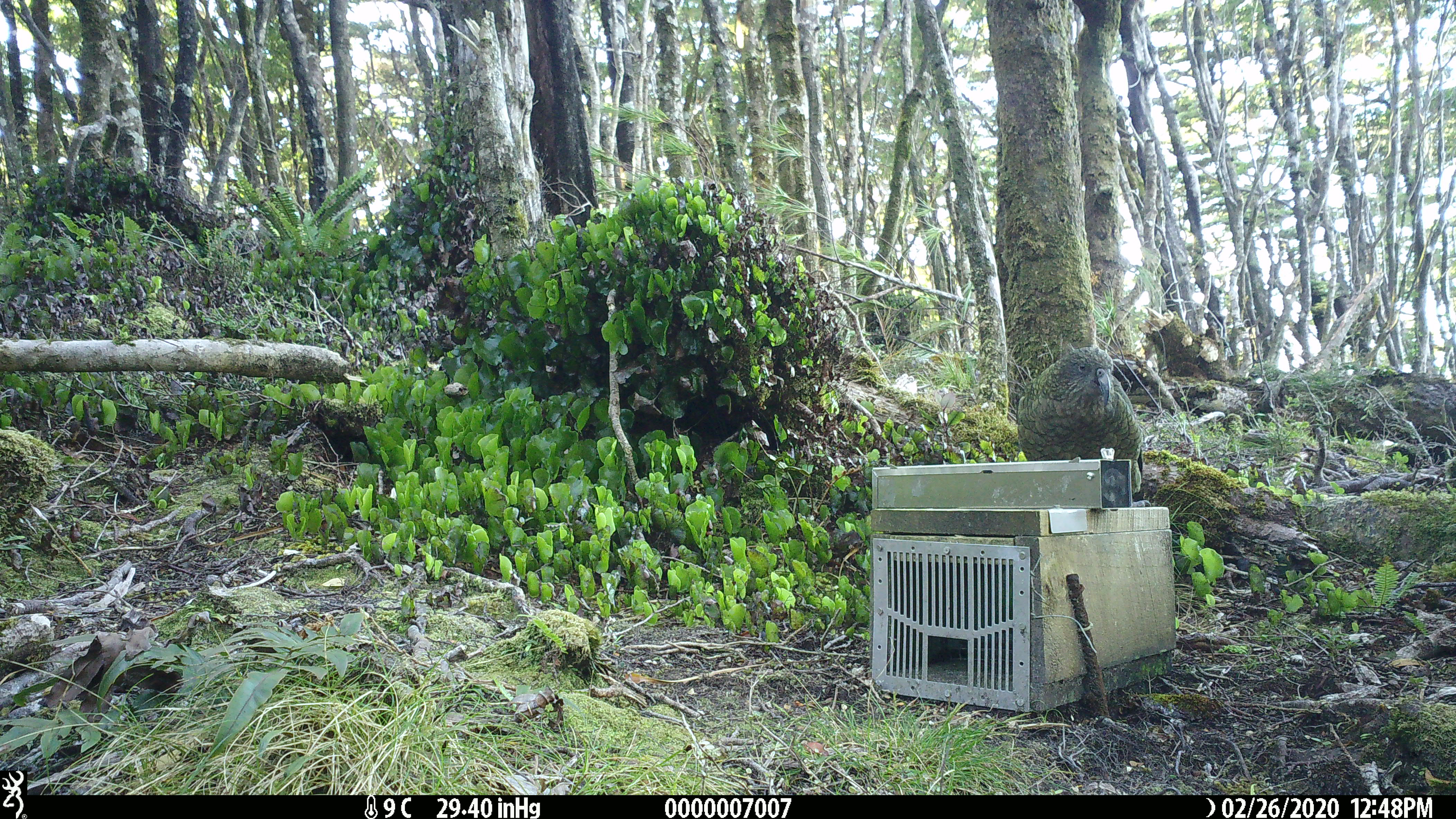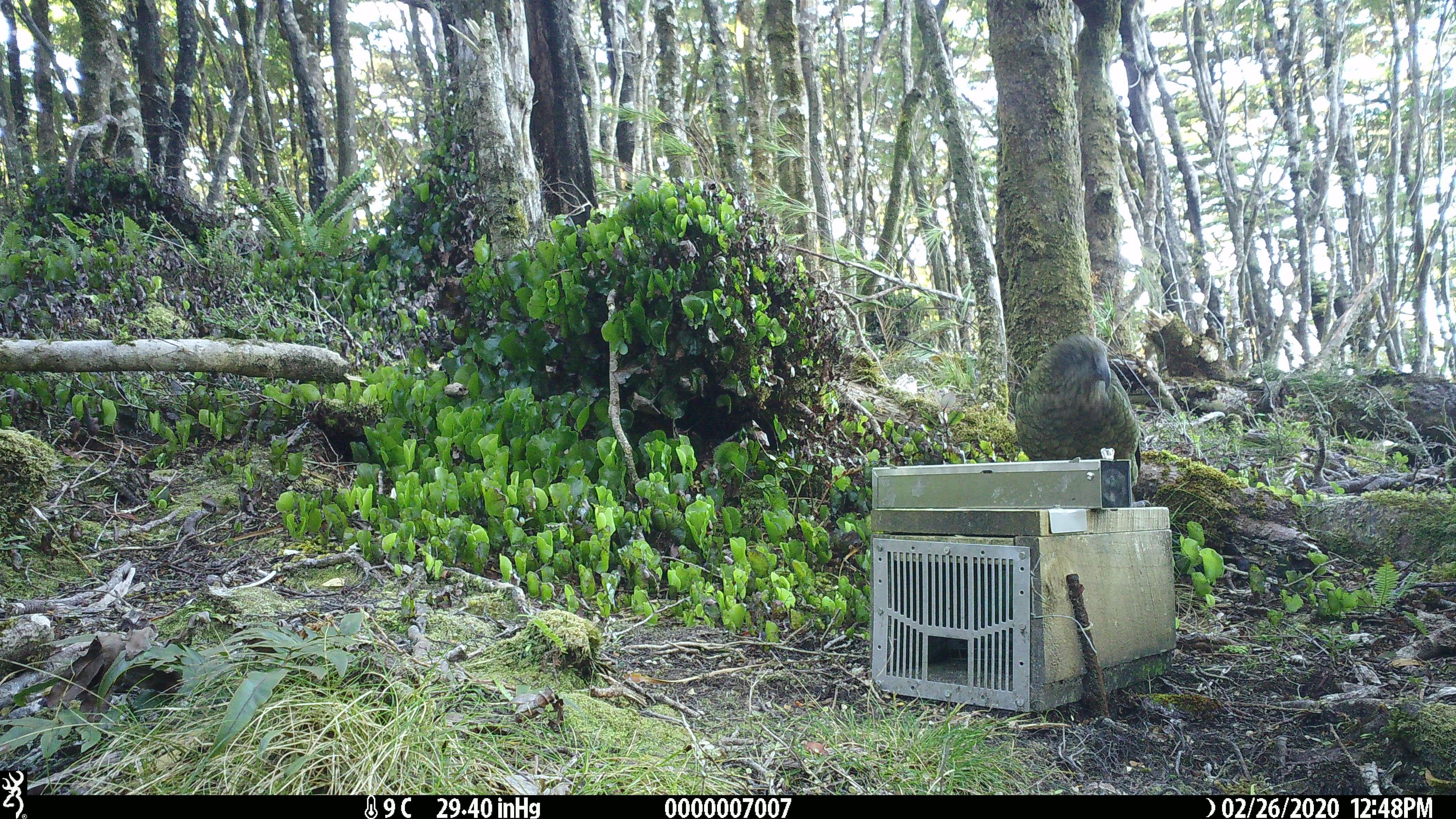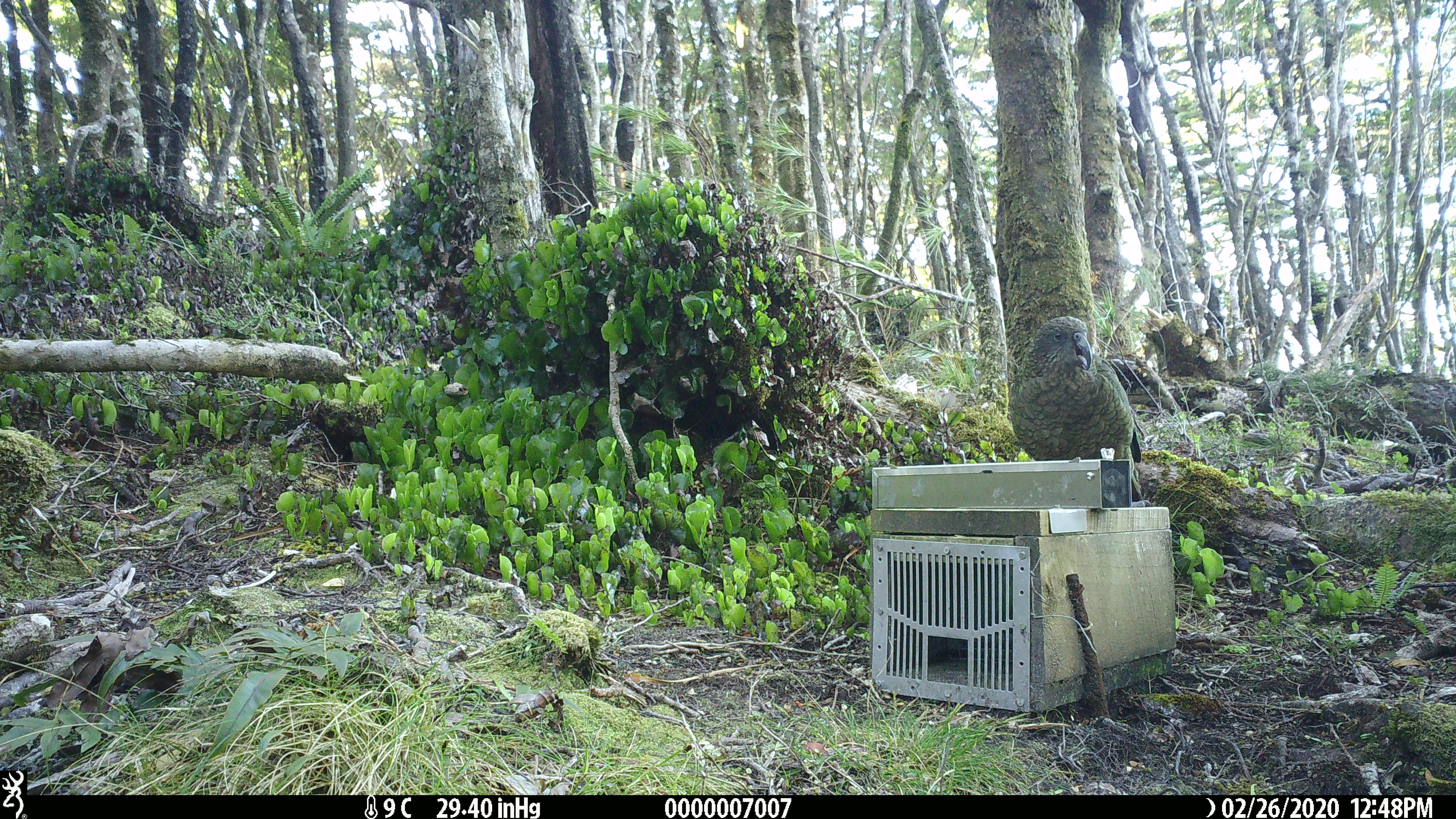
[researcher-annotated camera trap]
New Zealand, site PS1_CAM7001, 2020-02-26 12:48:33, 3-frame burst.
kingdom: Animalia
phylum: Chordata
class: Aves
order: Psittaciformes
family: Strigopidae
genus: Nestor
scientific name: Nestor notabilis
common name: kea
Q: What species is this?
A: Kea (Nestor notabilis).